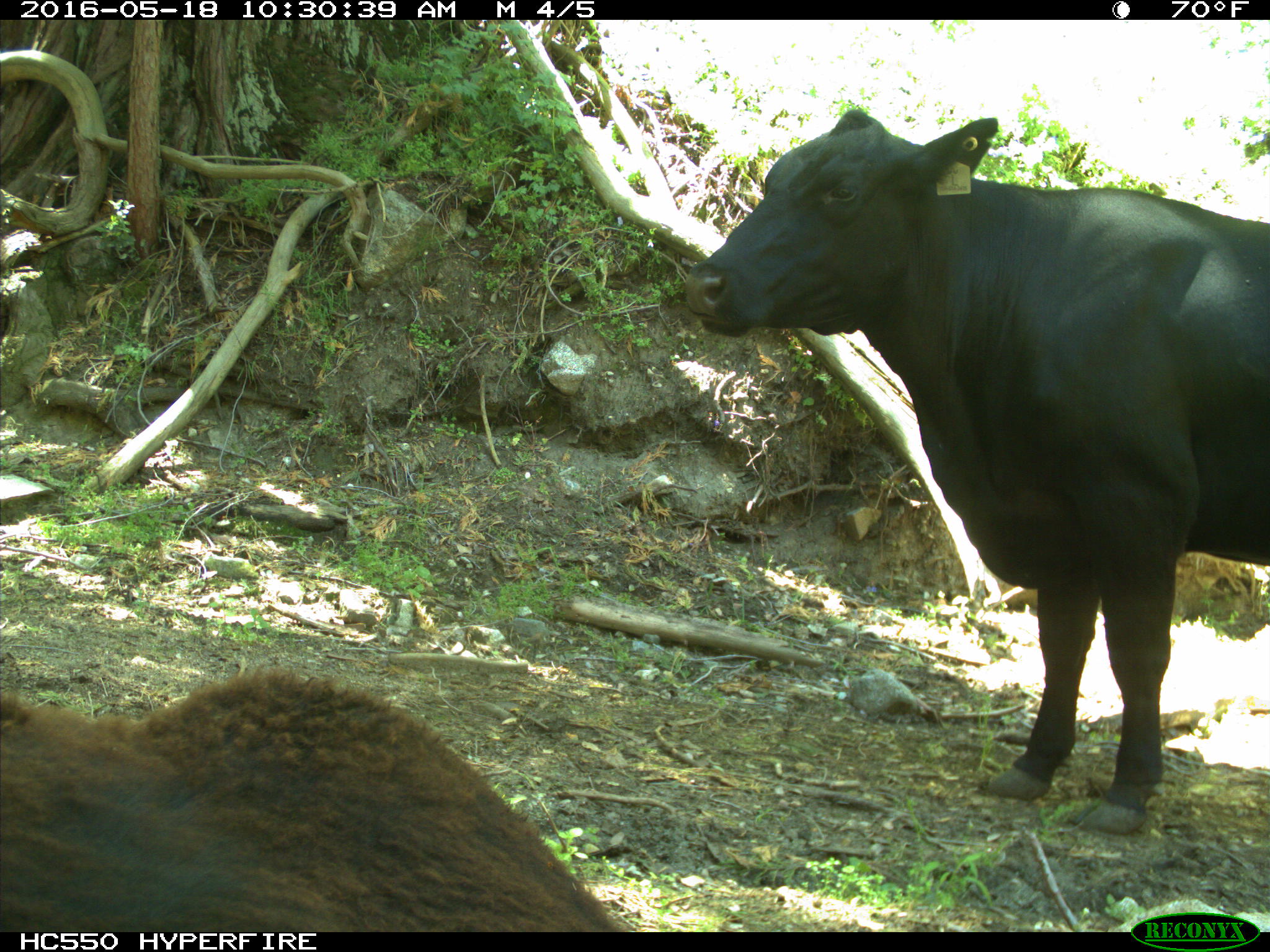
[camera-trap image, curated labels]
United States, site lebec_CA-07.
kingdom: Animalia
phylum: Chordata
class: Mammalia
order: Artiodactyla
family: Bovidae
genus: Bos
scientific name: Bos taurus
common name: domestic cow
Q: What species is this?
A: Bos taurus (domestic cow).